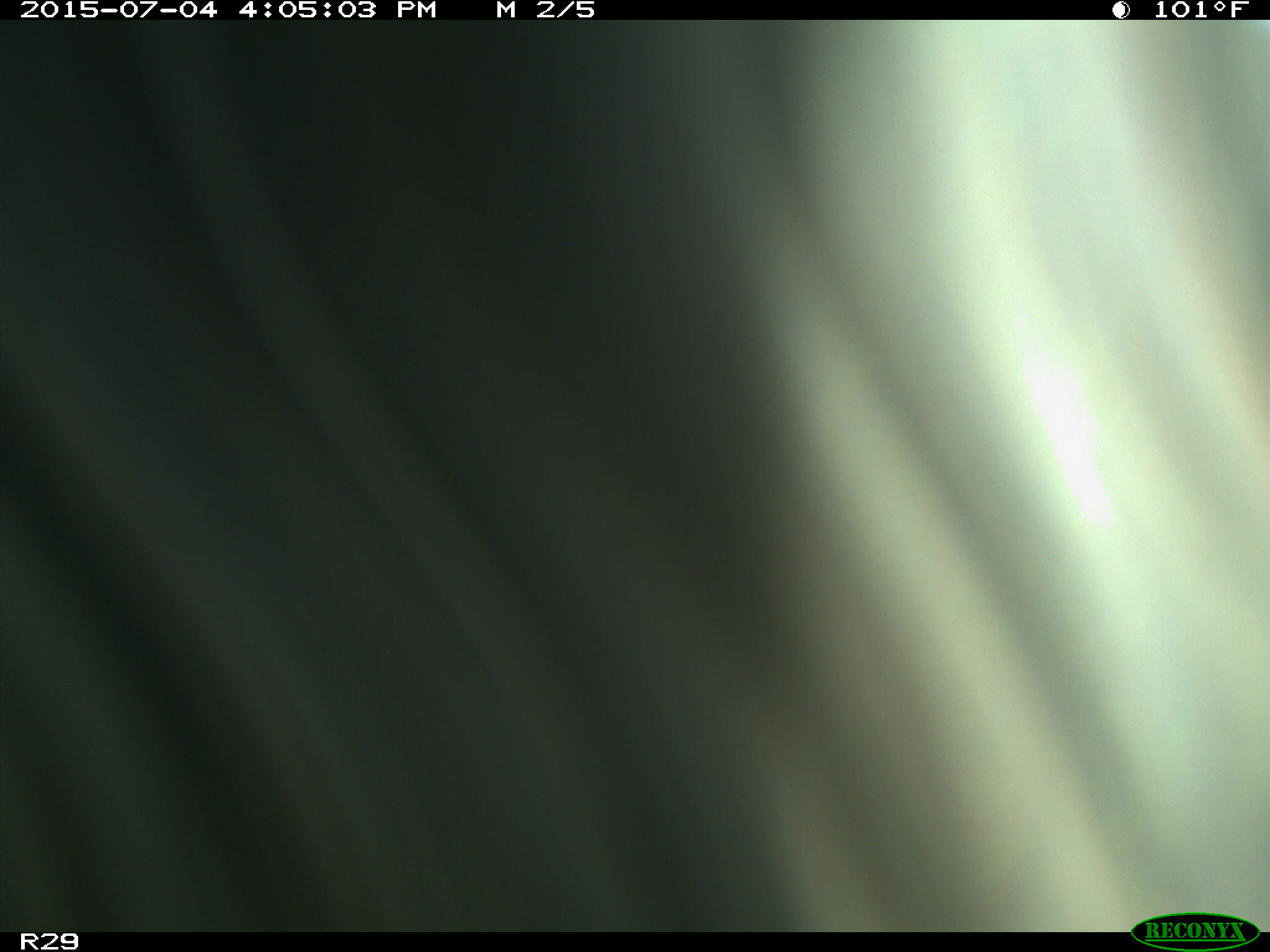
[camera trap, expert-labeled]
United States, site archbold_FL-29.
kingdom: Animalia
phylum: Chordata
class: Mammalia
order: Artiodactyla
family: Bovidae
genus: Bos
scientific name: Bos taurus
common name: domestic cow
Bos taurus (domestic cow).